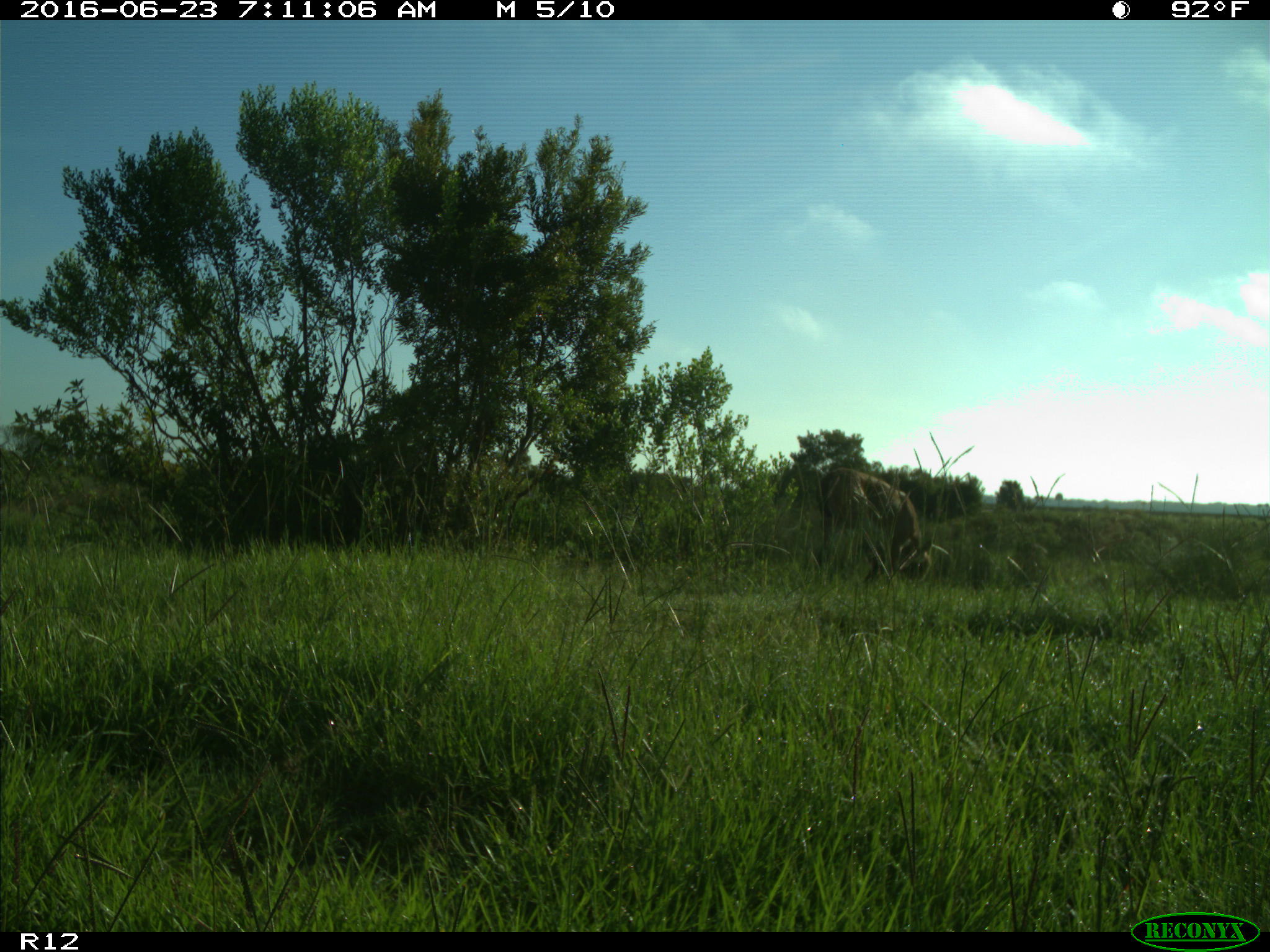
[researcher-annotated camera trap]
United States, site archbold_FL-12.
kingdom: Animalia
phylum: Chordata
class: Mammalia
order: Artiodactyla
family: Cervidae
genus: Odocoileus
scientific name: Odocoileus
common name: deer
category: unidentified deer